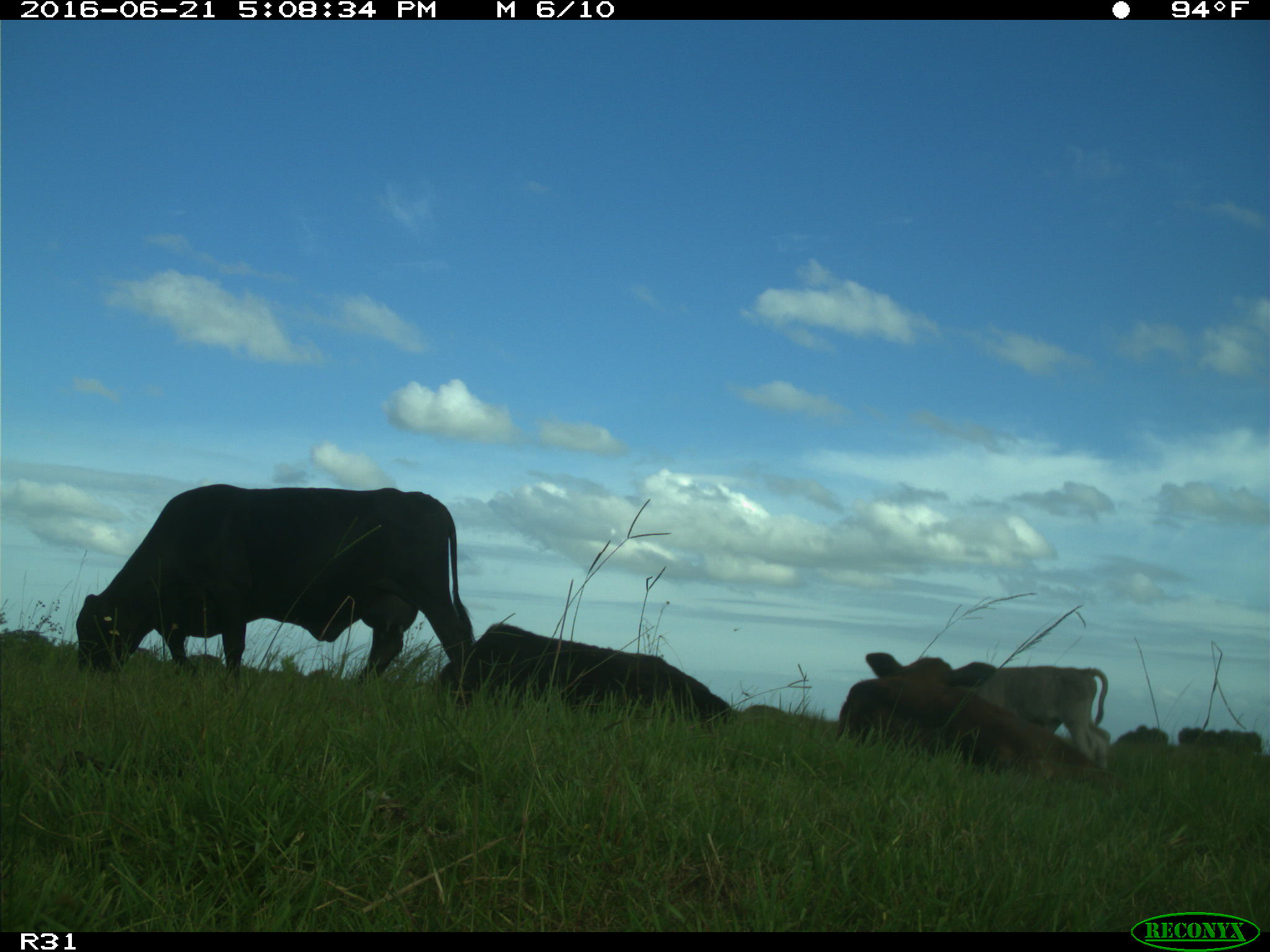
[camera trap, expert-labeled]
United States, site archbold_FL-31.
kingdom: Animalia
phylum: Chordata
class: Mammalia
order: Artiodactyla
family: Bovidae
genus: Bos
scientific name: Bos taurus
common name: domestic cow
Bos taurus (domestic cow).